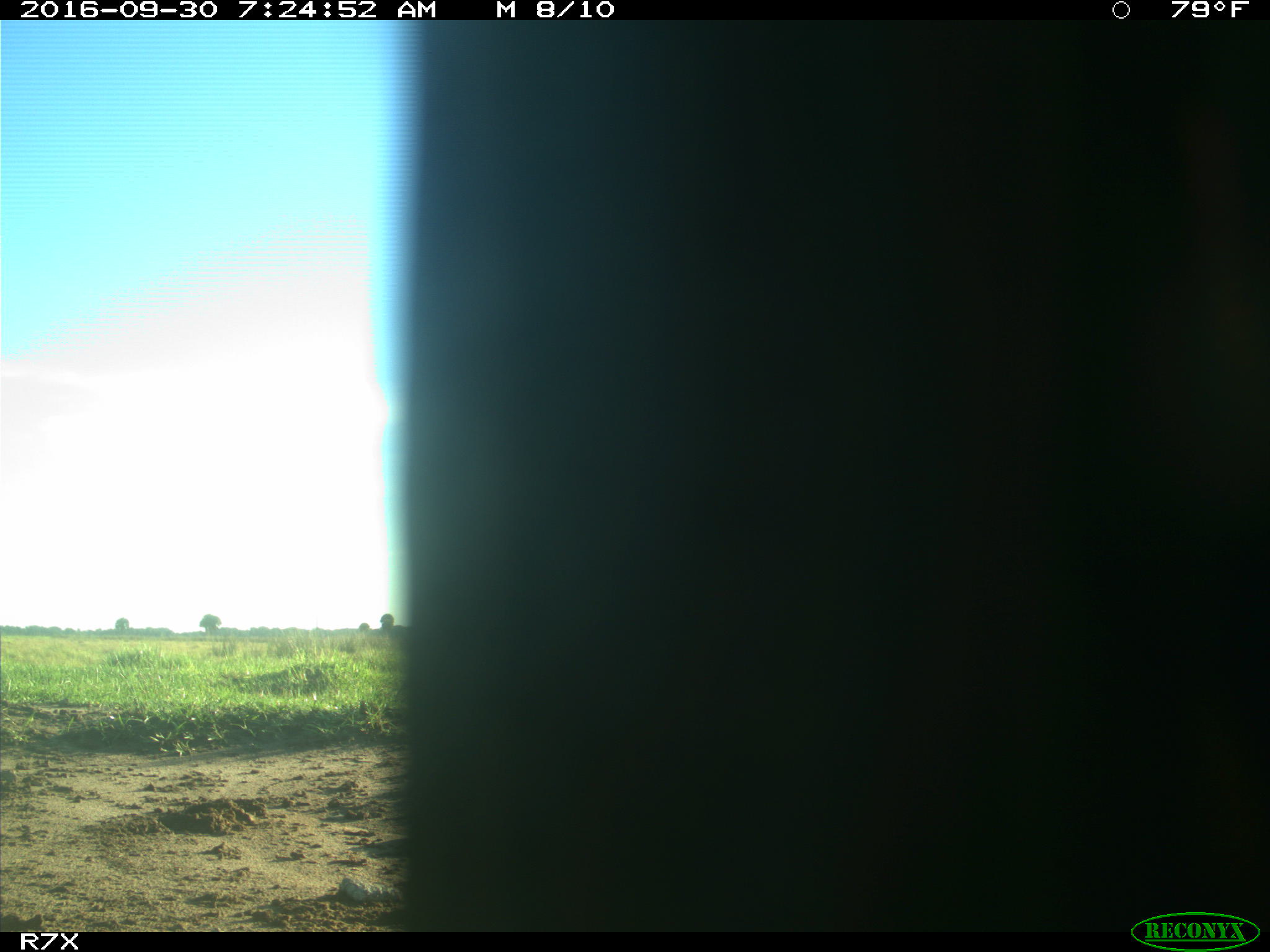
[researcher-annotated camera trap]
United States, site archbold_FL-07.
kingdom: Animalia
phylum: Chordata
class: Aves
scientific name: Aves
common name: birds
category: unidentified bird